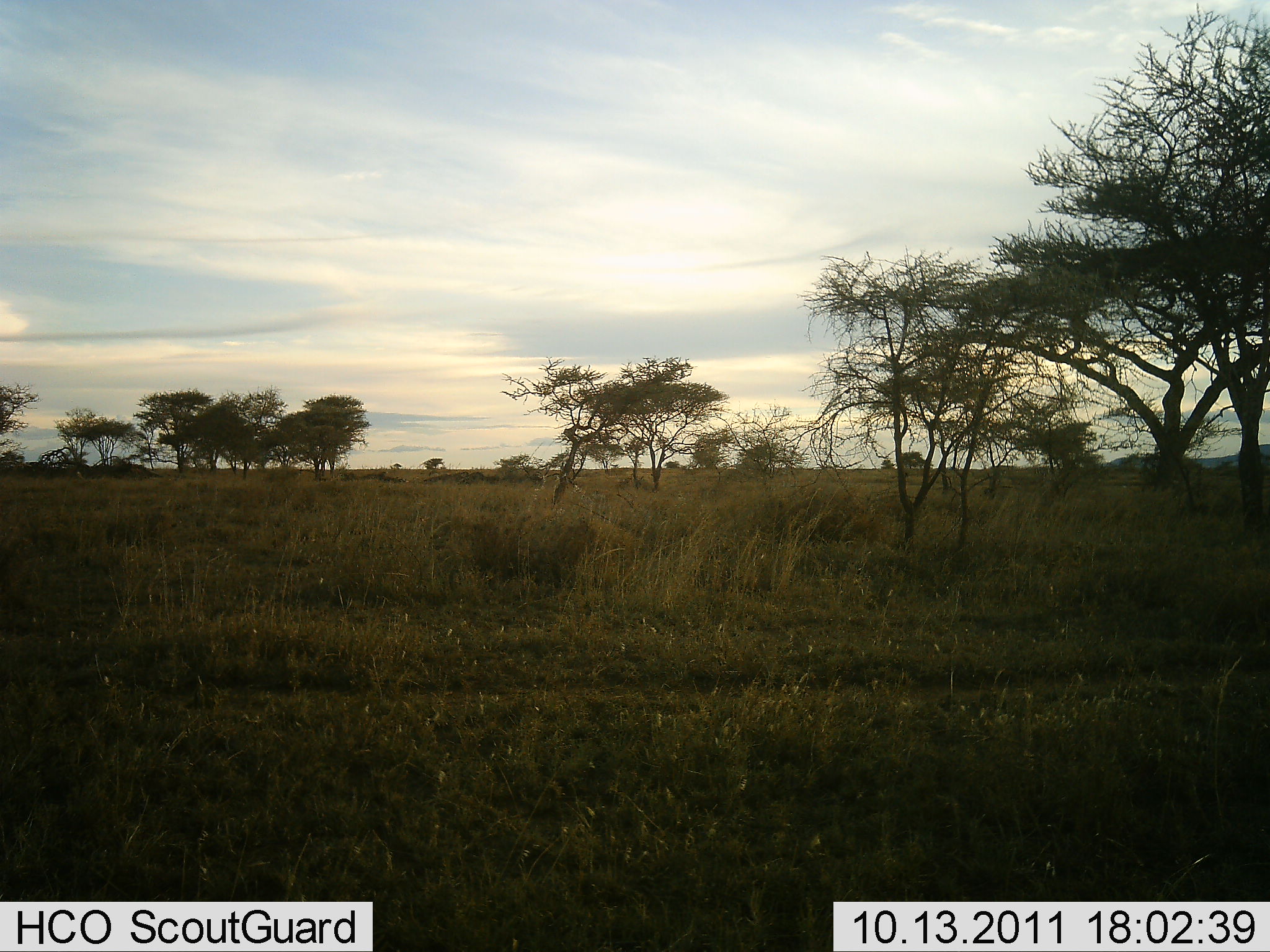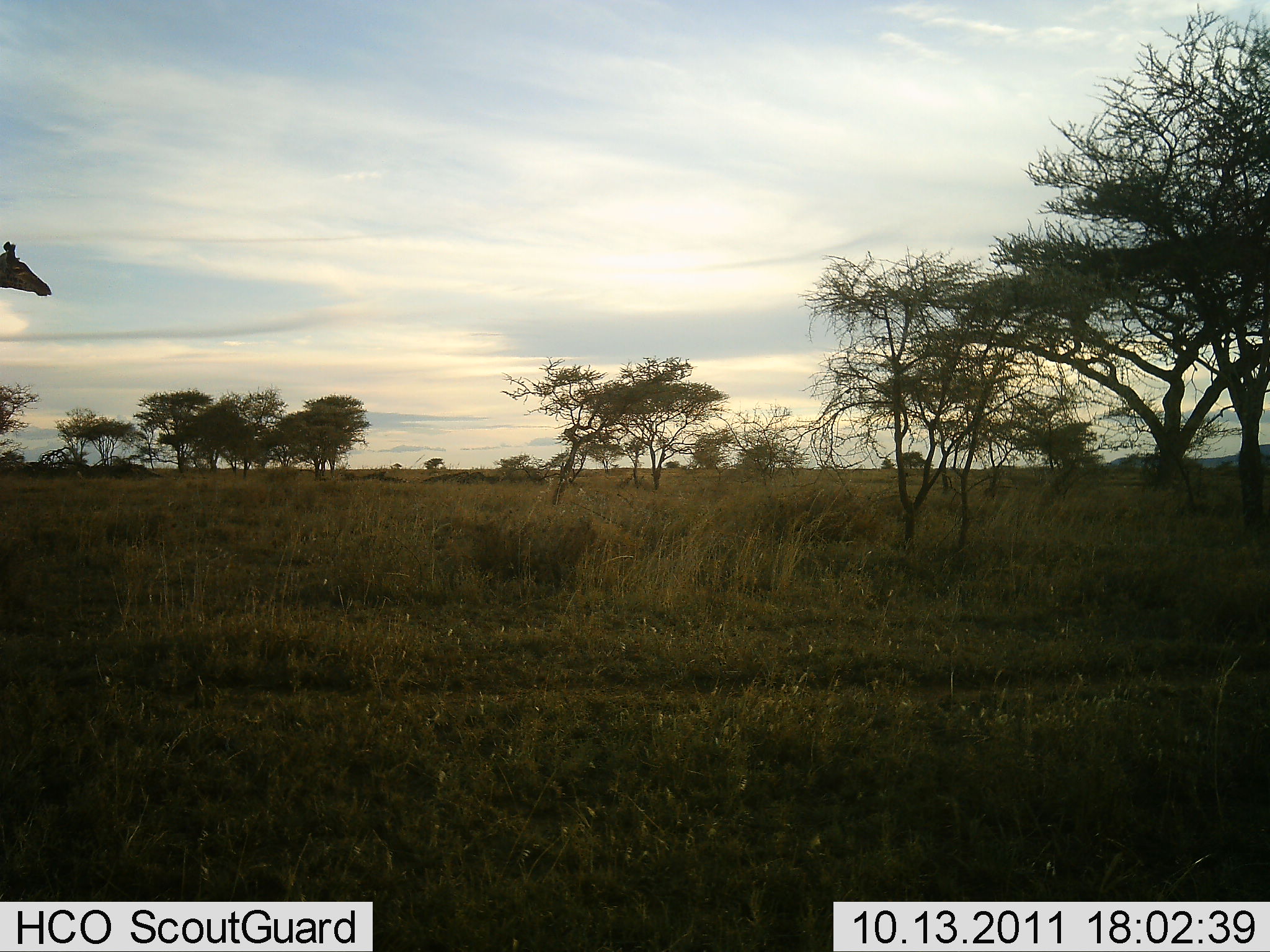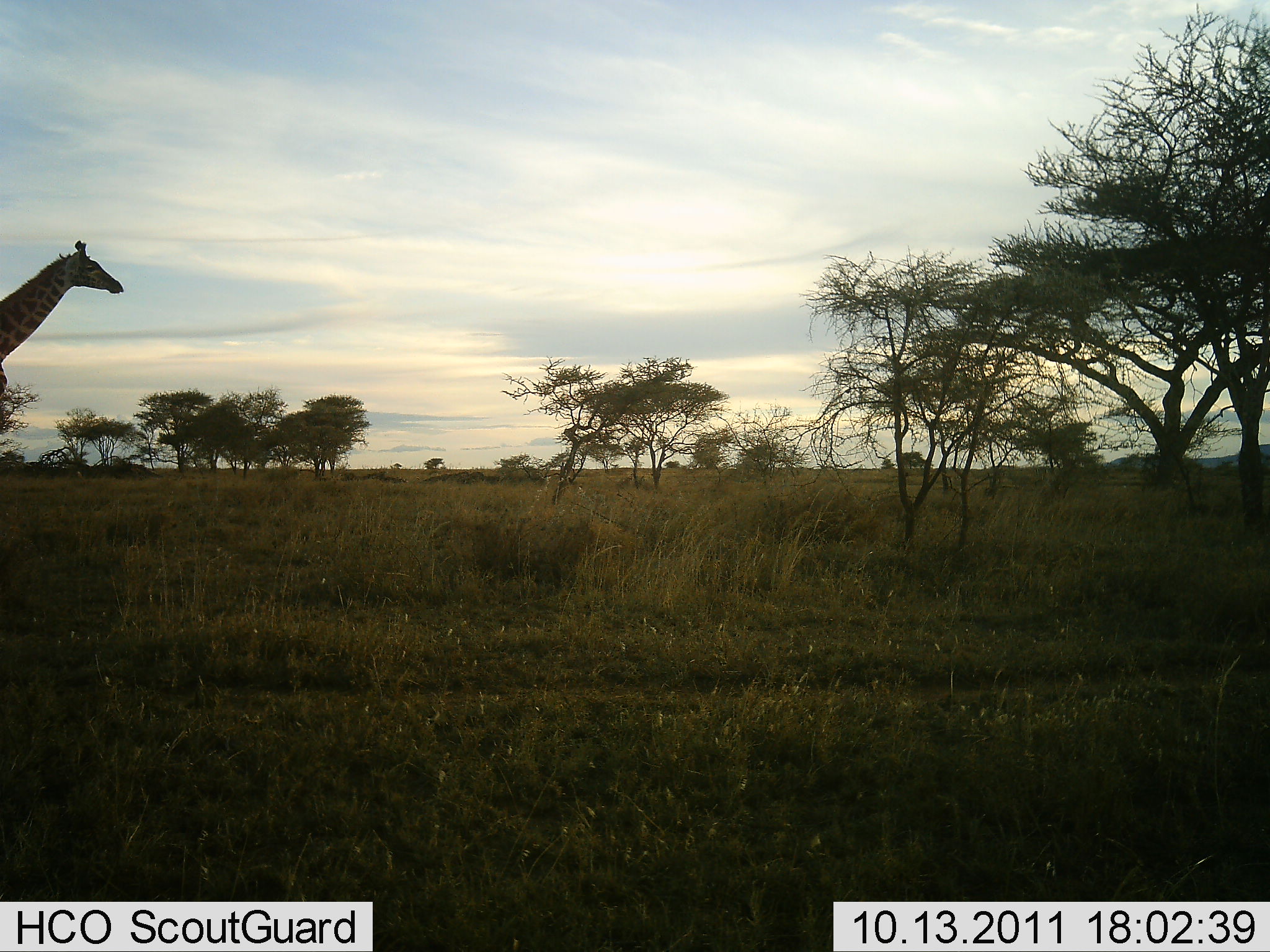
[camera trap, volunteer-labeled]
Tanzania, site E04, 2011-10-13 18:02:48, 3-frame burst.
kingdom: Animalia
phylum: Chordata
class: Mammalia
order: Artiodactyla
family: Giraffidae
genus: Giraffa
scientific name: Giraffa camelopardalis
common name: giraffe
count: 1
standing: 6%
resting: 0%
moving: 94%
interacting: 0%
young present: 0%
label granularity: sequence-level